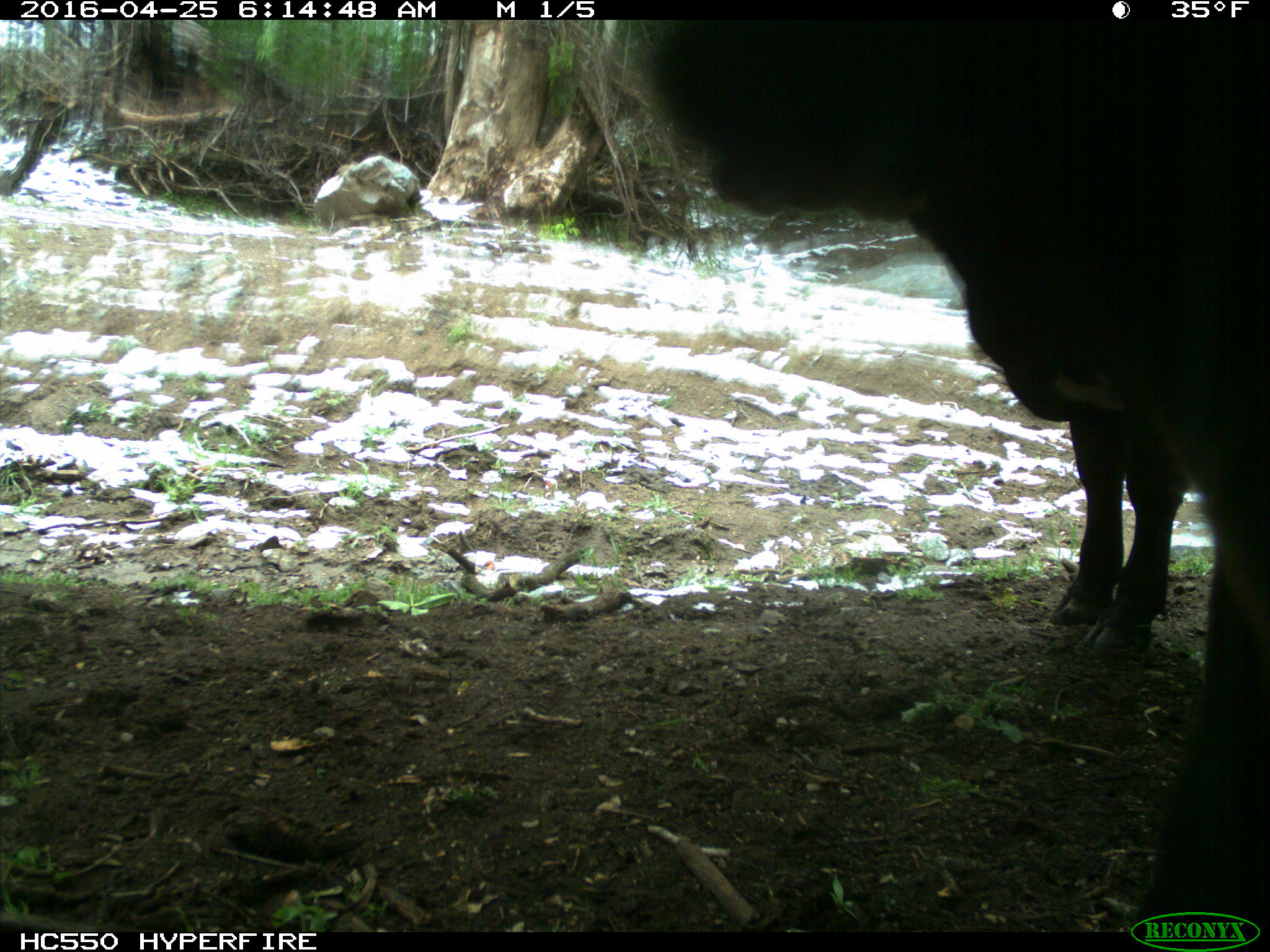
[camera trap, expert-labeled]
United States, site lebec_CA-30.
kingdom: Animalia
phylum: Chordata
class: Mammalia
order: Artiodactyla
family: Bovidae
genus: Bos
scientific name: Bos taurus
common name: domestic cow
Bos taurus (domestic cow).